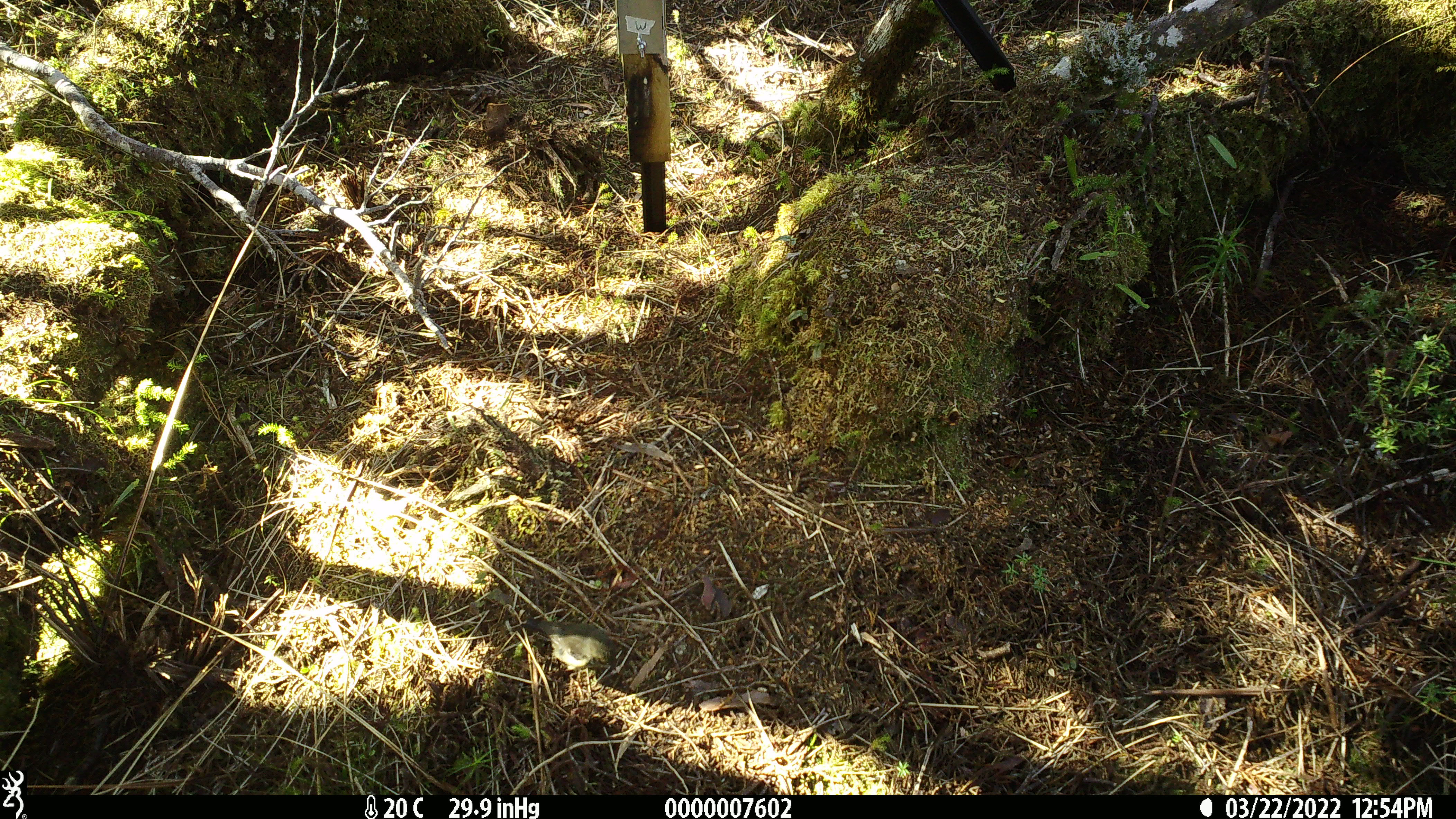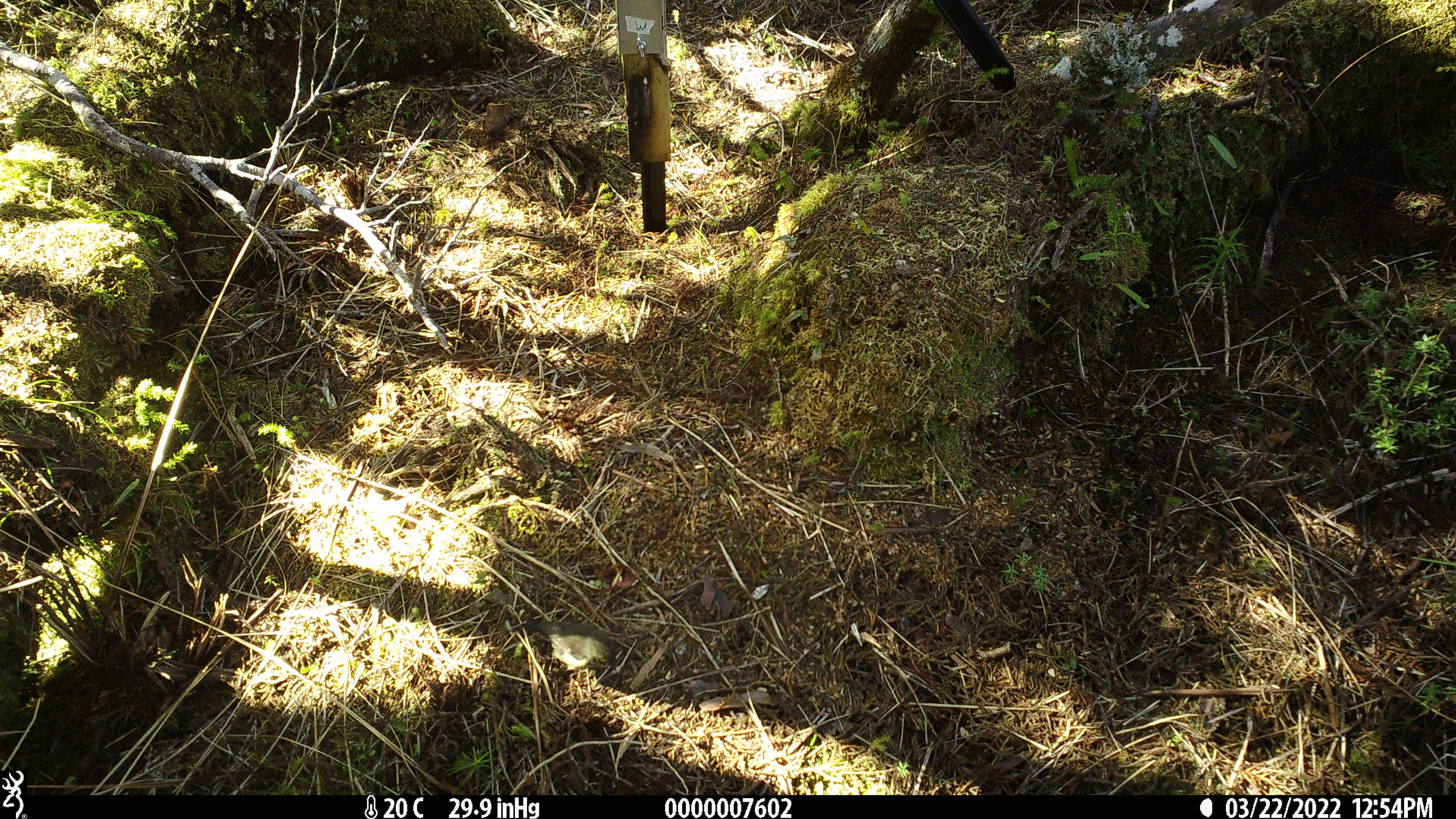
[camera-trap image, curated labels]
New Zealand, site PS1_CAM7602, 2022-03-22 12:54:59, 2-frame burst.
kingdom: Animalia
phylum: Chordata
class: Aves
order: Passeriformes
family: Petroicidae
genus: Petroica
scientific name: Petroica macrocephala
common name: tomtit